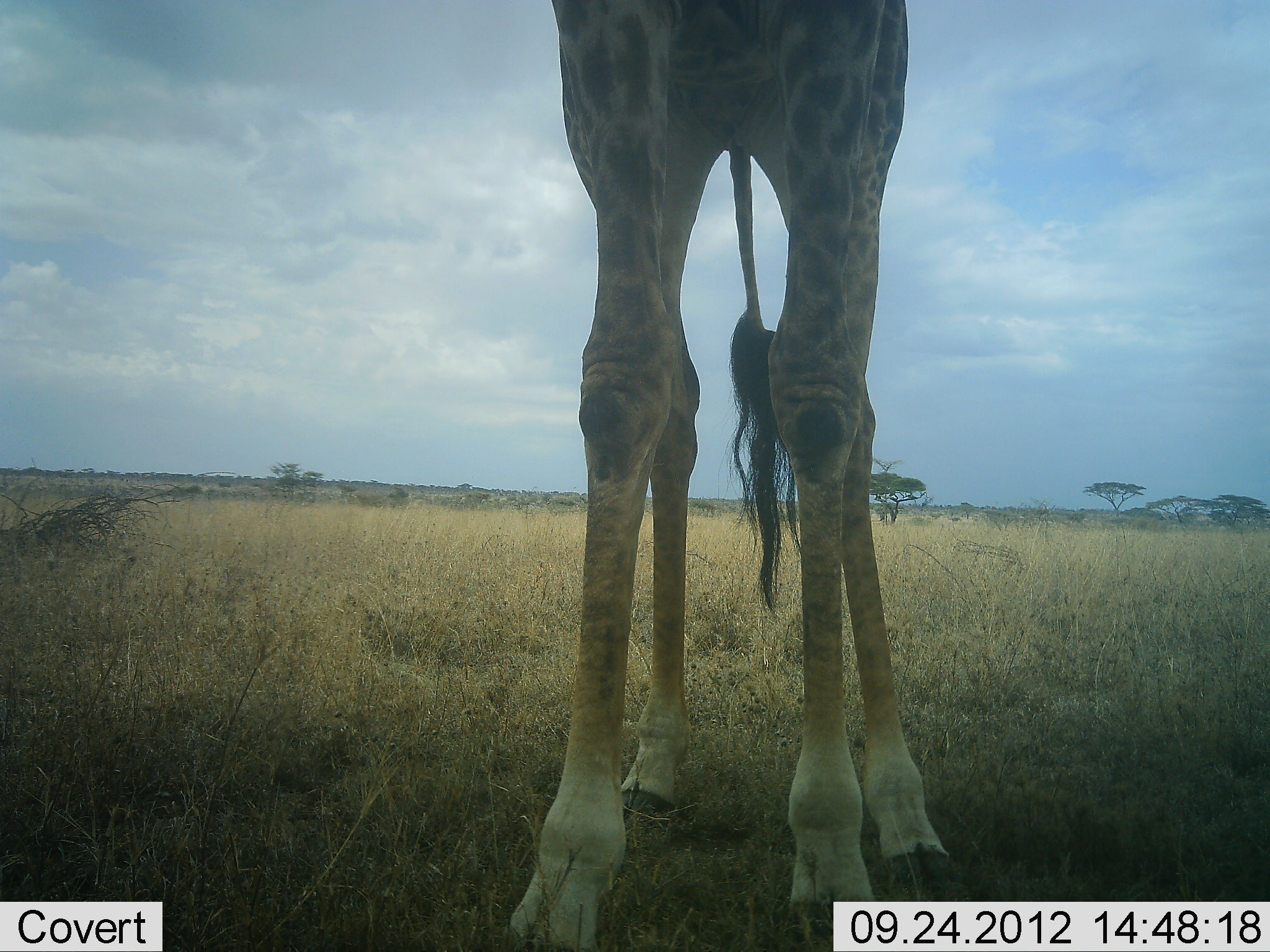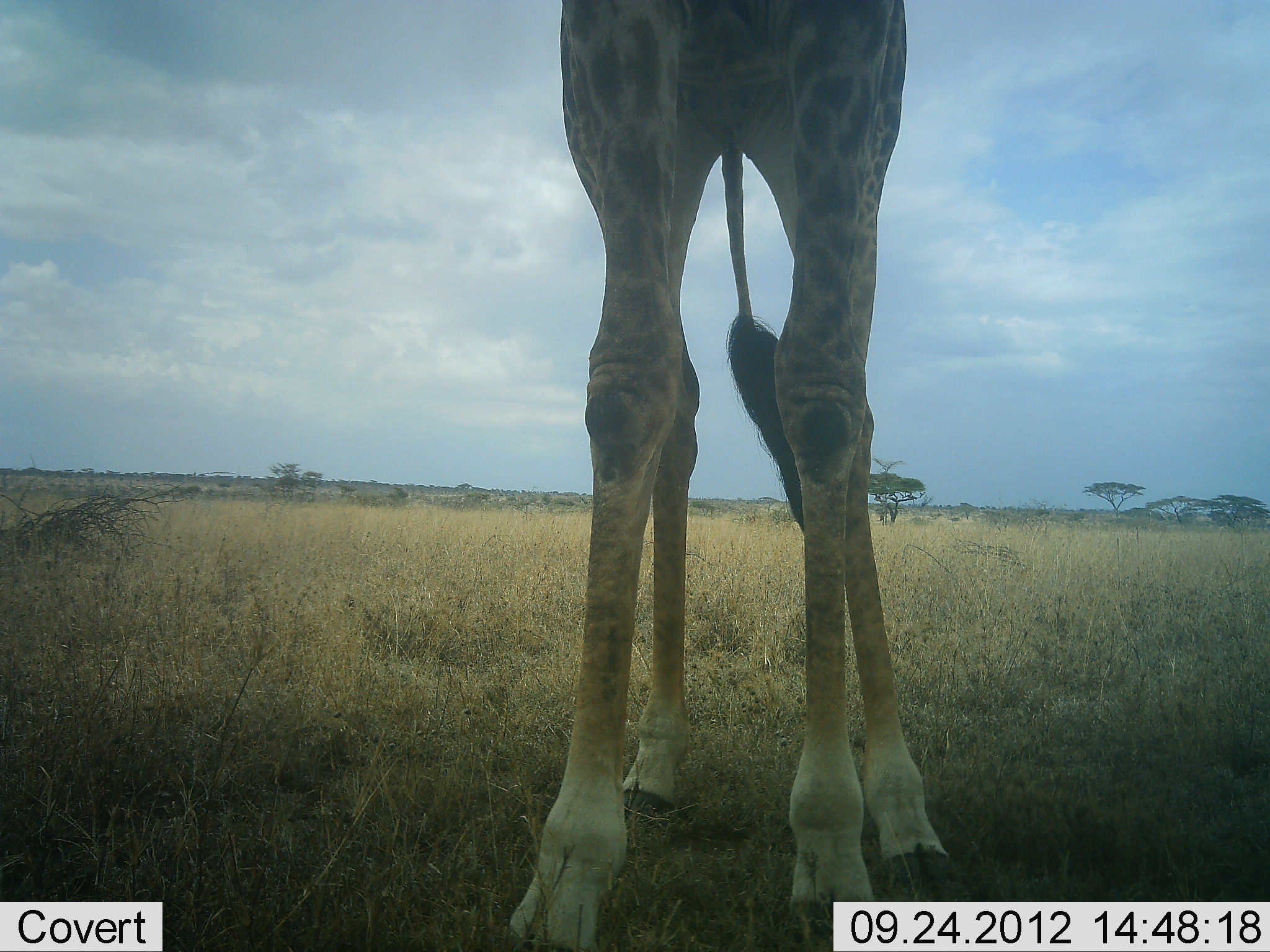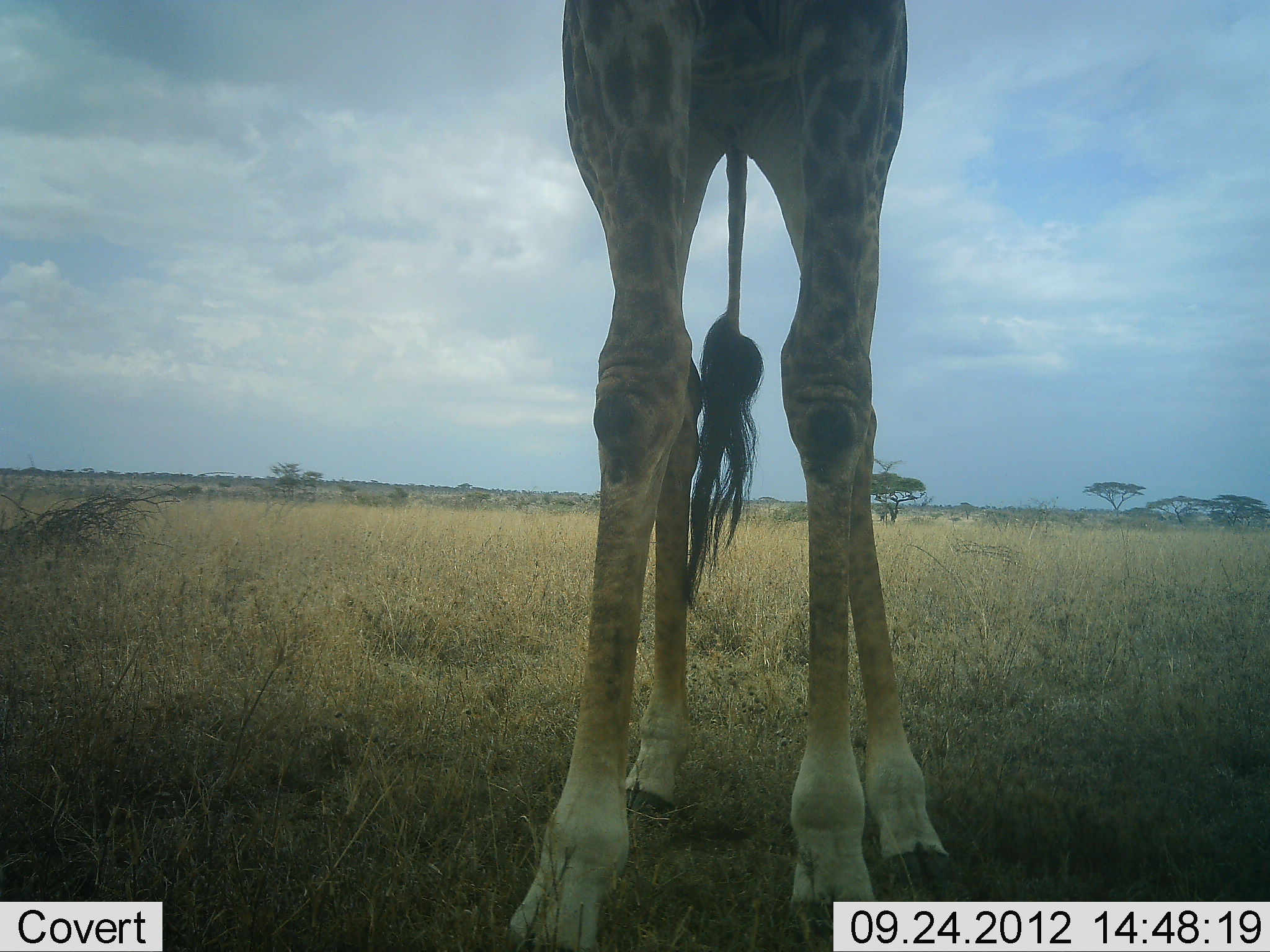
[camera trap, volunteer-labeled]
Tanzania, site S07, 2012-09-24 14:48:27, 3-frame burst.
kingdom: Animalia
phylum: Chordata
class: Mammalia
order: Artiodactyla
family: Giraffidae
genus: Giraffa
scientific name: Giraffa camelopardalis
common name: giraffe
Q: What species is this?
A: Giraffe (Giraffa camelopardalis).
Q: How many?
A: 1.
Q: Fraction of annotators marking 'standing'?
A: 90%.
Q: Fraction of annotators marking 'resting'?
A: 0%.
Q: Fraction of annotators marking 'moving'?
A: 0%.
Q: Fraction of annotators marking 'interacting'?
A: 0%.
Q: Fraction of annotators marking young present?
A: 0%.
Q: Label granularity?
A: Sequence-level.